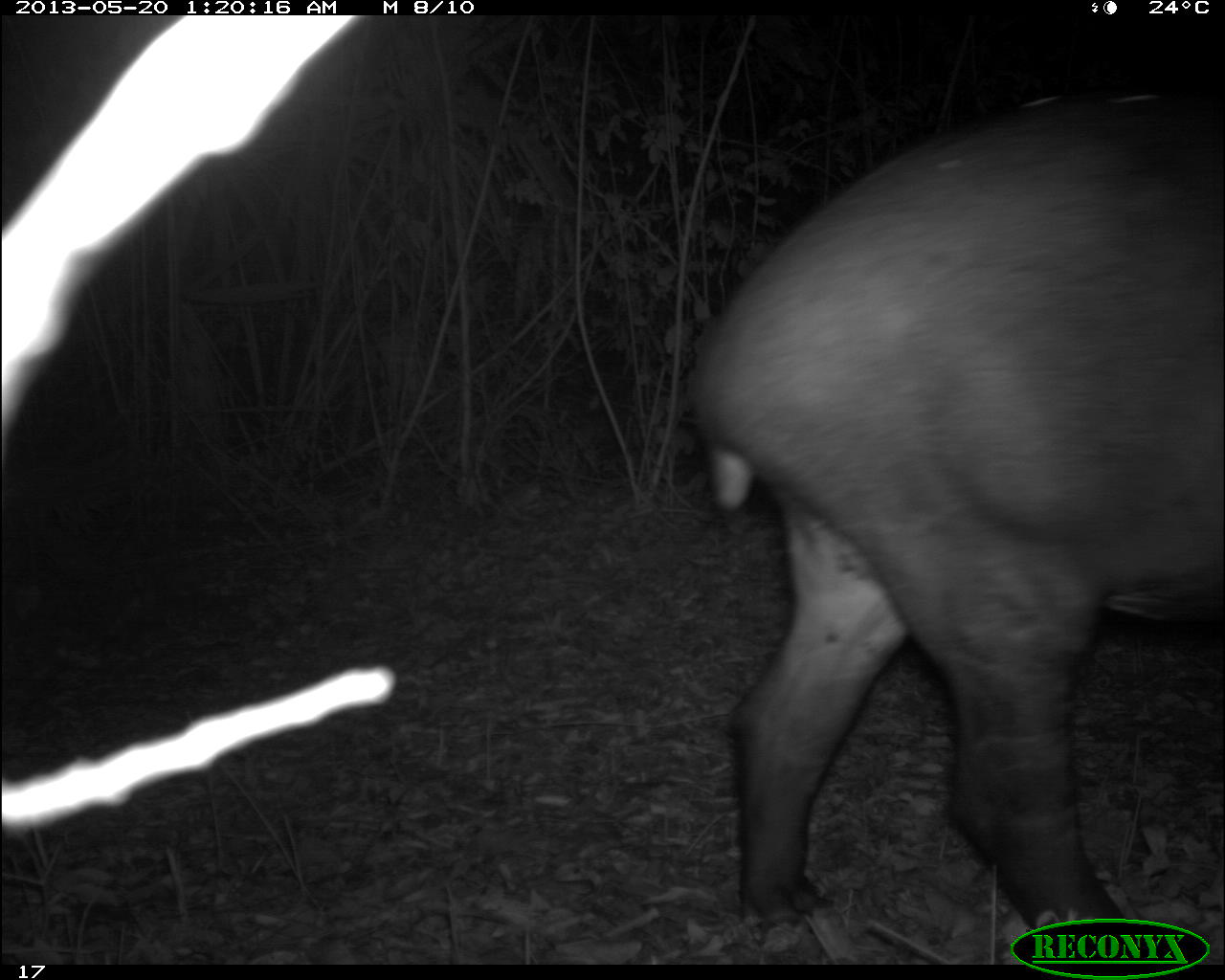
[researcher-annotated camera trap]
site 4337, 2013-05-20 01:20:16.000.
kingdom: Animalia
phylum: Chordata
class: Mammalia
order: Perissodactyla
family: Tapiridae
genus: Tapirus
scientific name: Tapirus bairdii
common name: baird's tapir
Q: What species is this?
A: Tapirus bairdii (baird's tapir).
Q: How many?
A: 1.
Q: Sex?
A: Female.